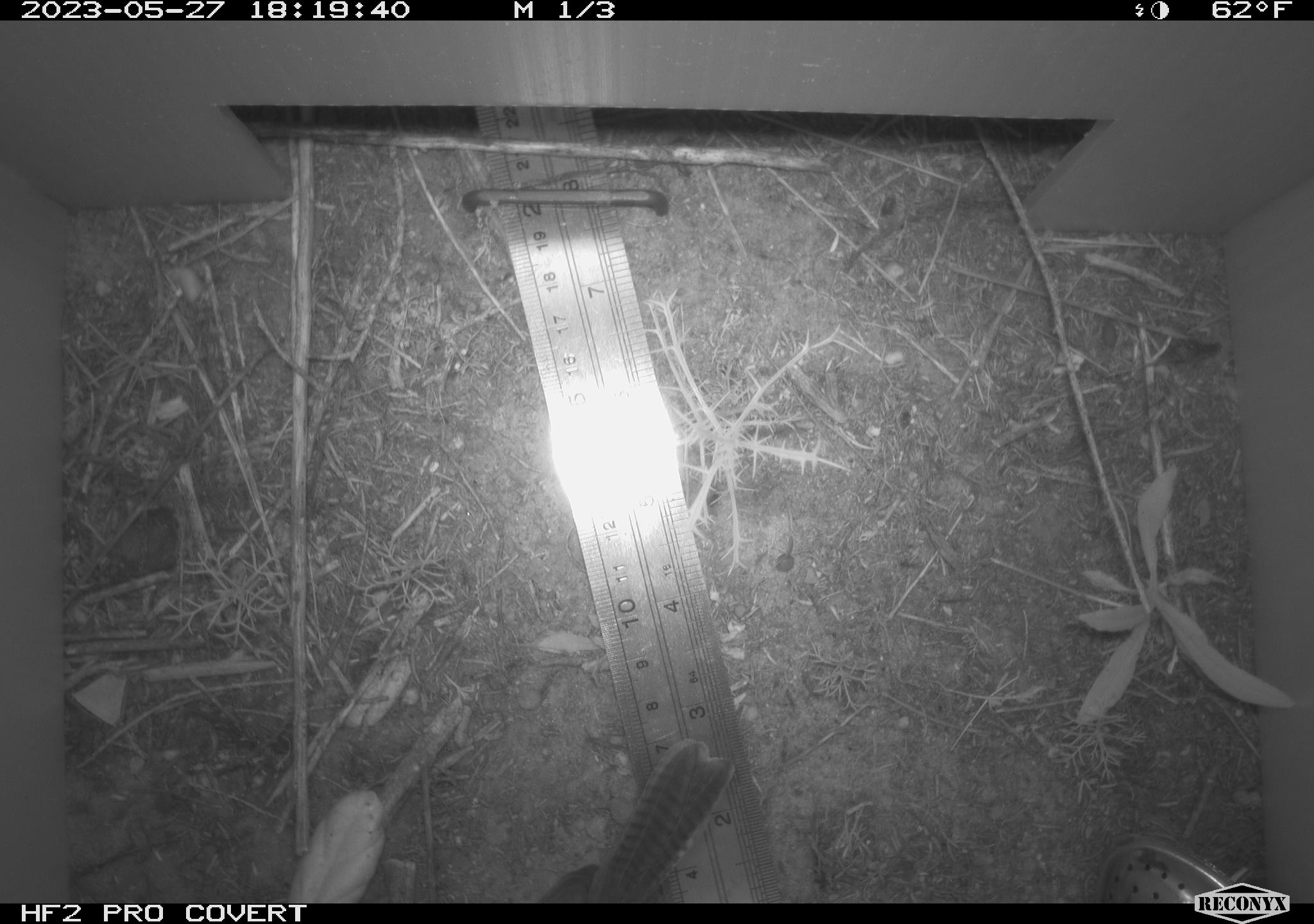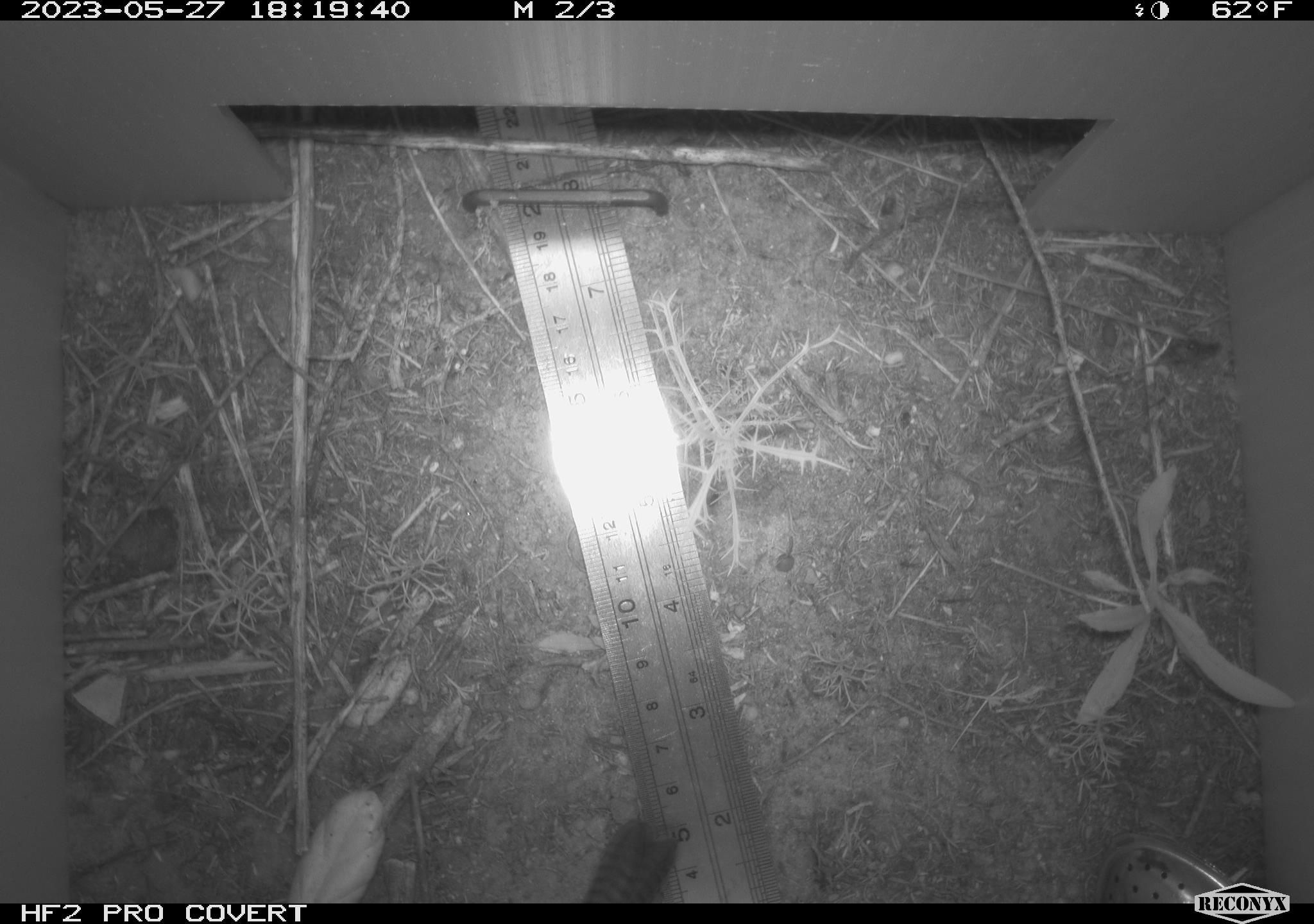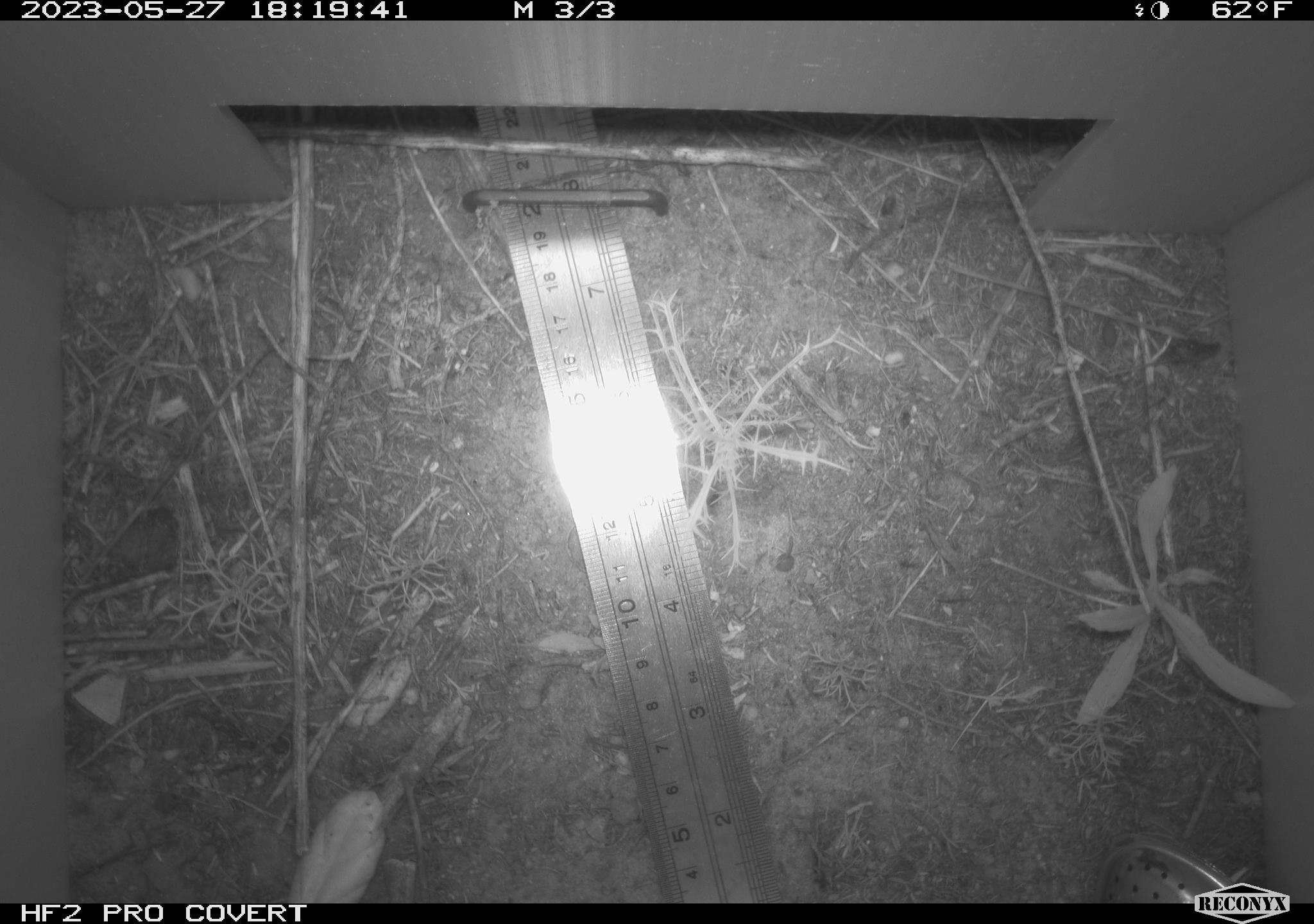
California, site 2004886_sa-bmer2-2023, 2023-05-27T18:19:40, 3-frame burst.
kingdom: Animalia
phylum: Chordata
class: Aves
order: Passeriformes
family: Troglodytidae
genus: Thryomanes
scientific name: Thryomanes bewickii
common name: bewick's wren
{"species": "bewick's wren (Thryomanes bewickii)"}